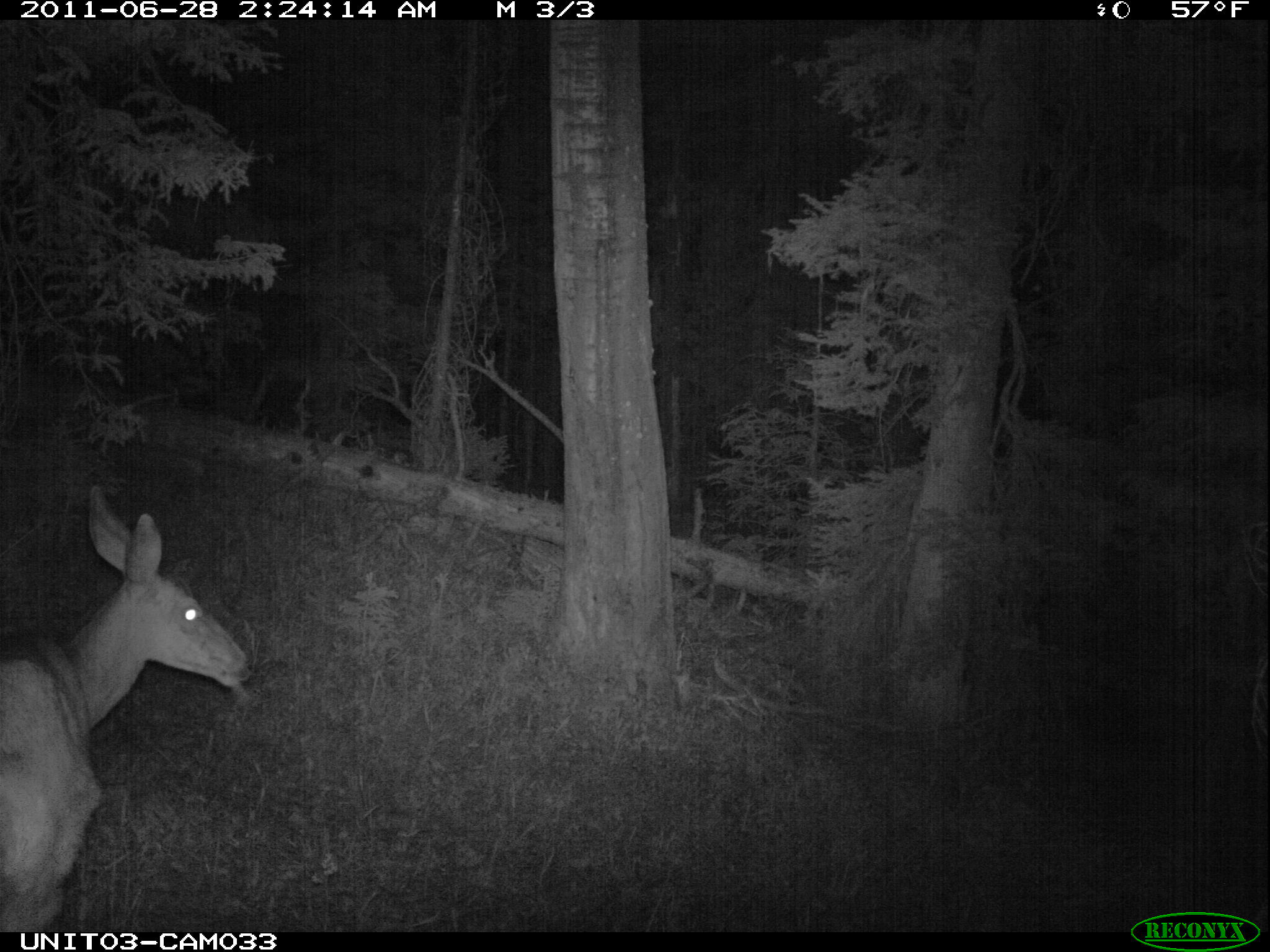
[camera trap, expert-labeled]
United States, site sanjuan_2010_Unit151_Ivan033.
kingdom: Animalia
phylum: Chordata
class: Mammalia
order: Artiodactyla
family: Cervidae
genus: Odocoileus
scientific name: Odocoileus hemionus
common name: mule deer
Odocoileus hemionus (mule deer).